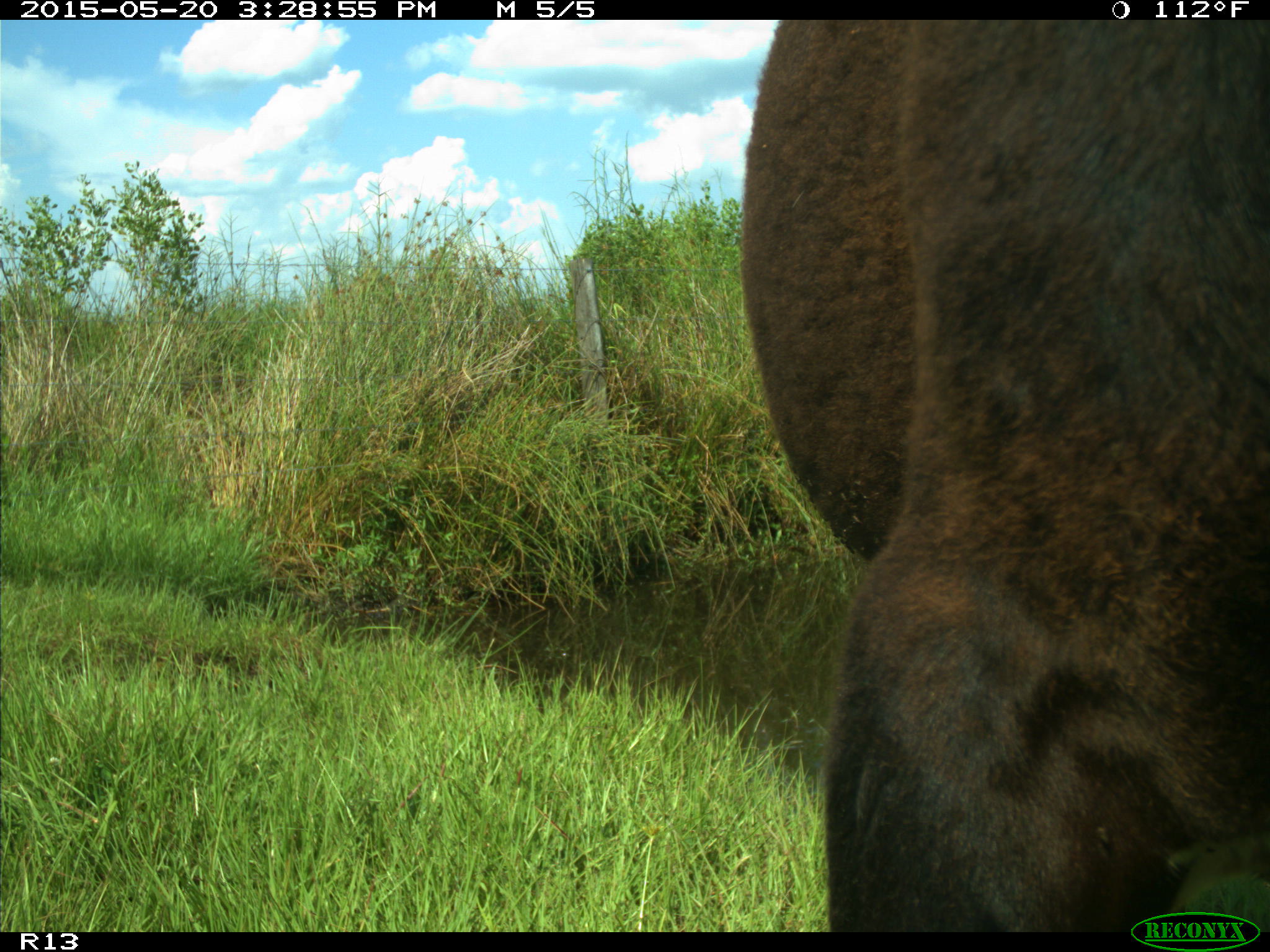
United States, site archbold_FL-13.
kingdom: Animalia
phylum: Chordata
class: Mammalia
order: Artiodactyla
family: Bovidae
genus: Bos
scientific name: Bos taurus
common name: domestic cow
Bos taurus (domestic cow).